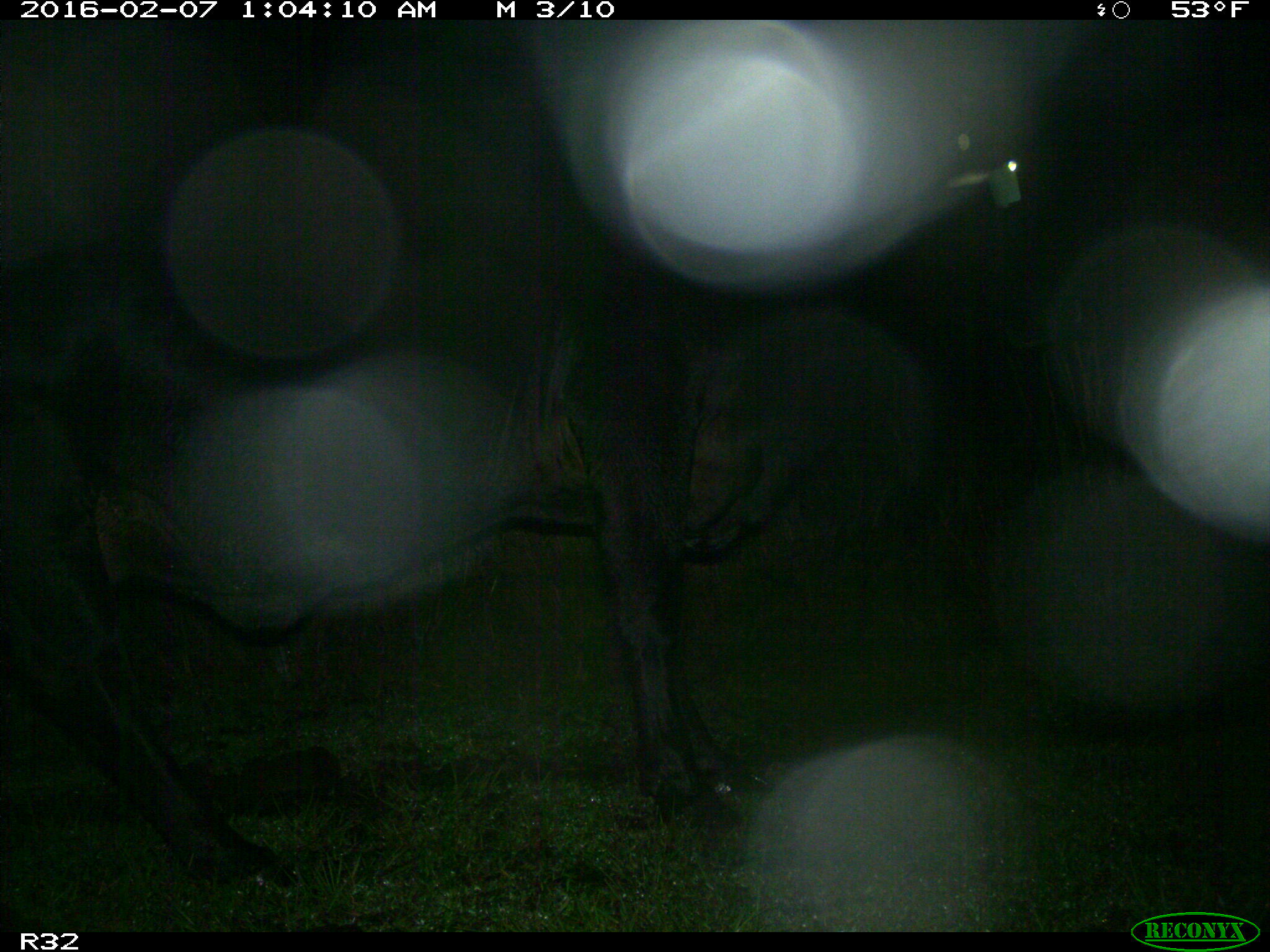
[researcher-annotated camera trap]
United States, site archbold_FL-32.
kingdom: Animalia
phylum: Chordata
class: Mammalia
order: Artiodactyla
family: Bovidae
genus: Bos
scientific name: Bos taurus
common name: domestic cow